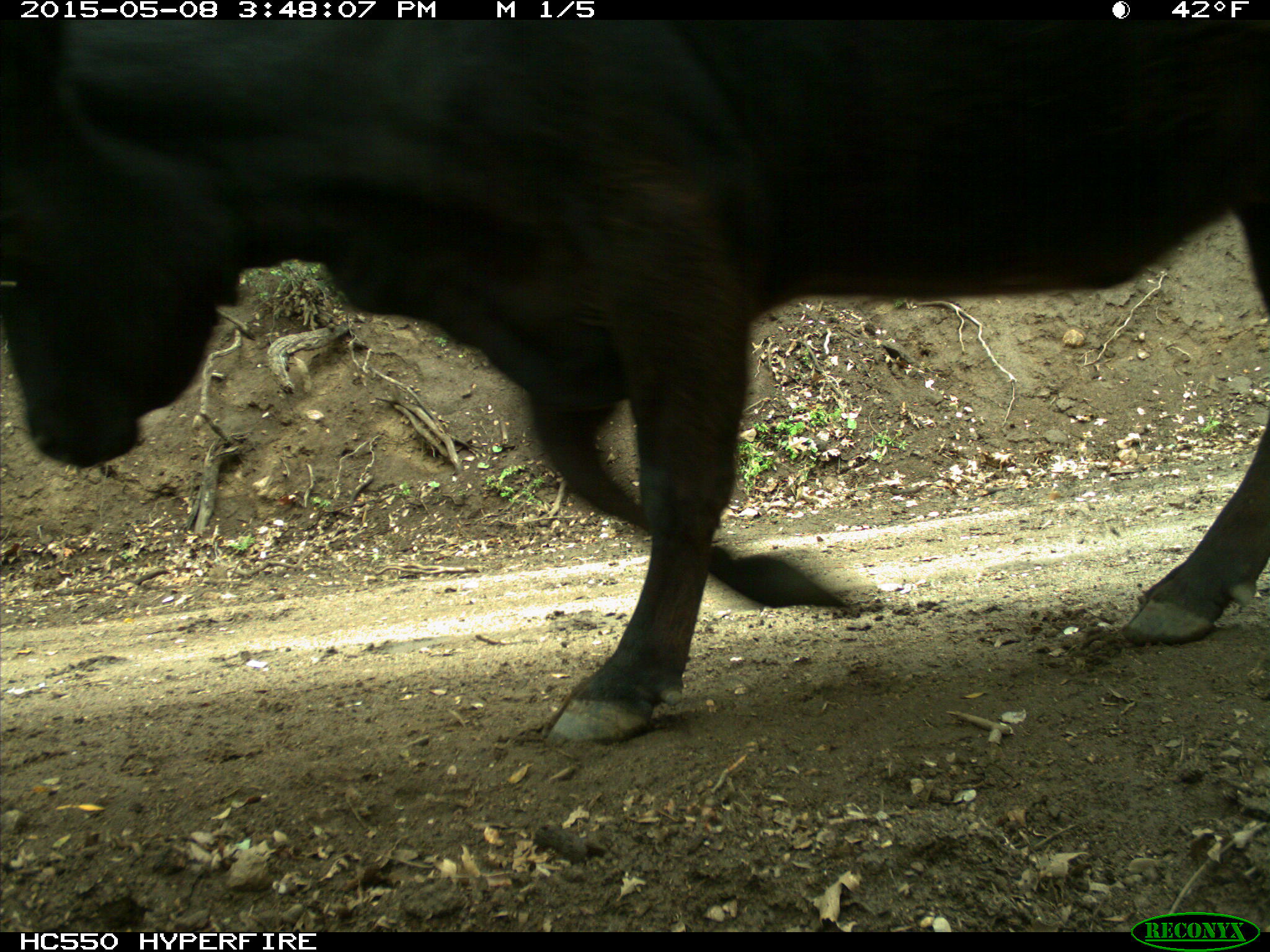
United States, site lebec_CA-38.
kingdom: Animalia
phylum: Chordata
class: Mammalia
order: Artiodactyla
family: Bovidae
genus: Bos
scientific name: Bos taurus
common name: domestic cow